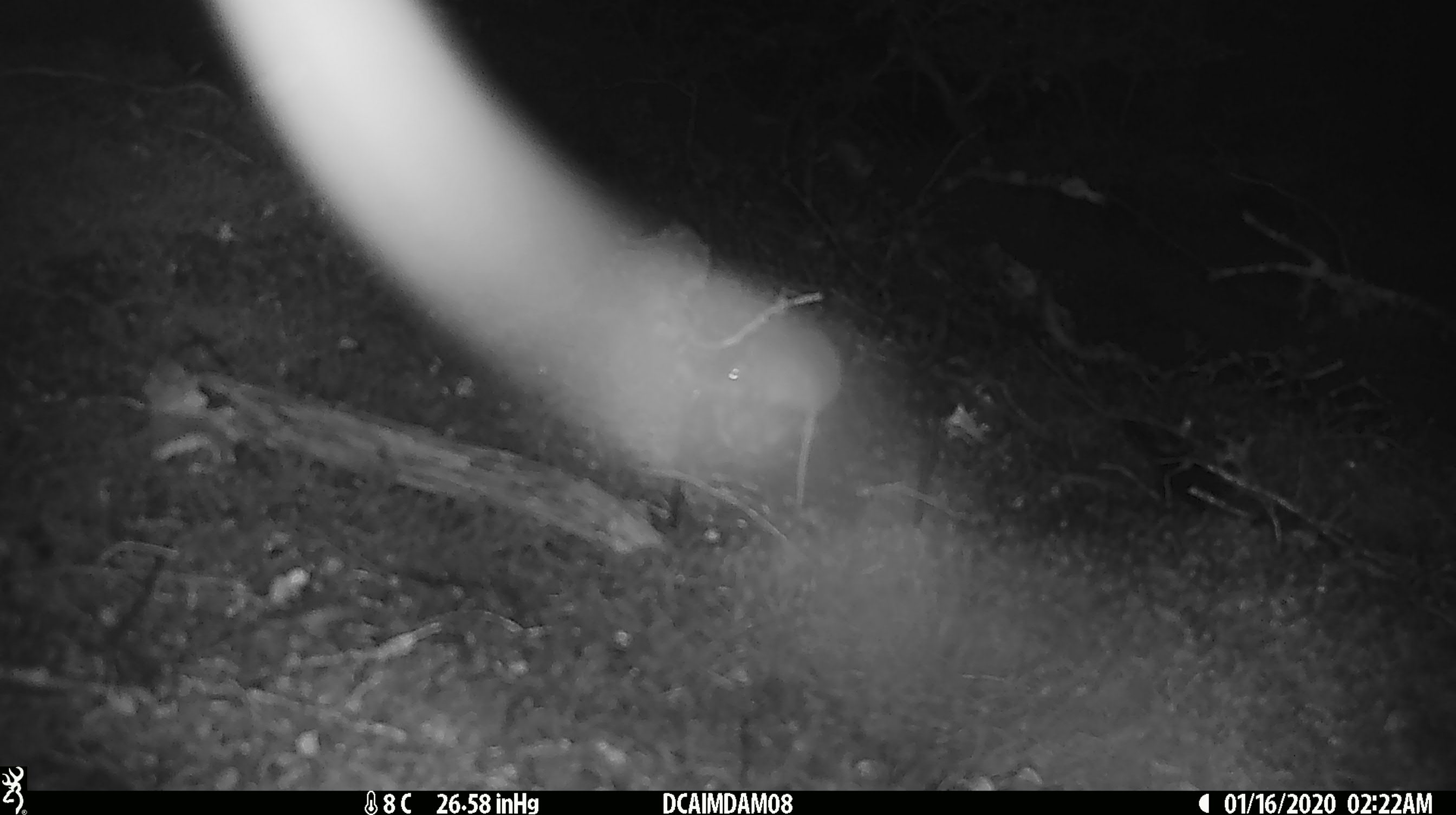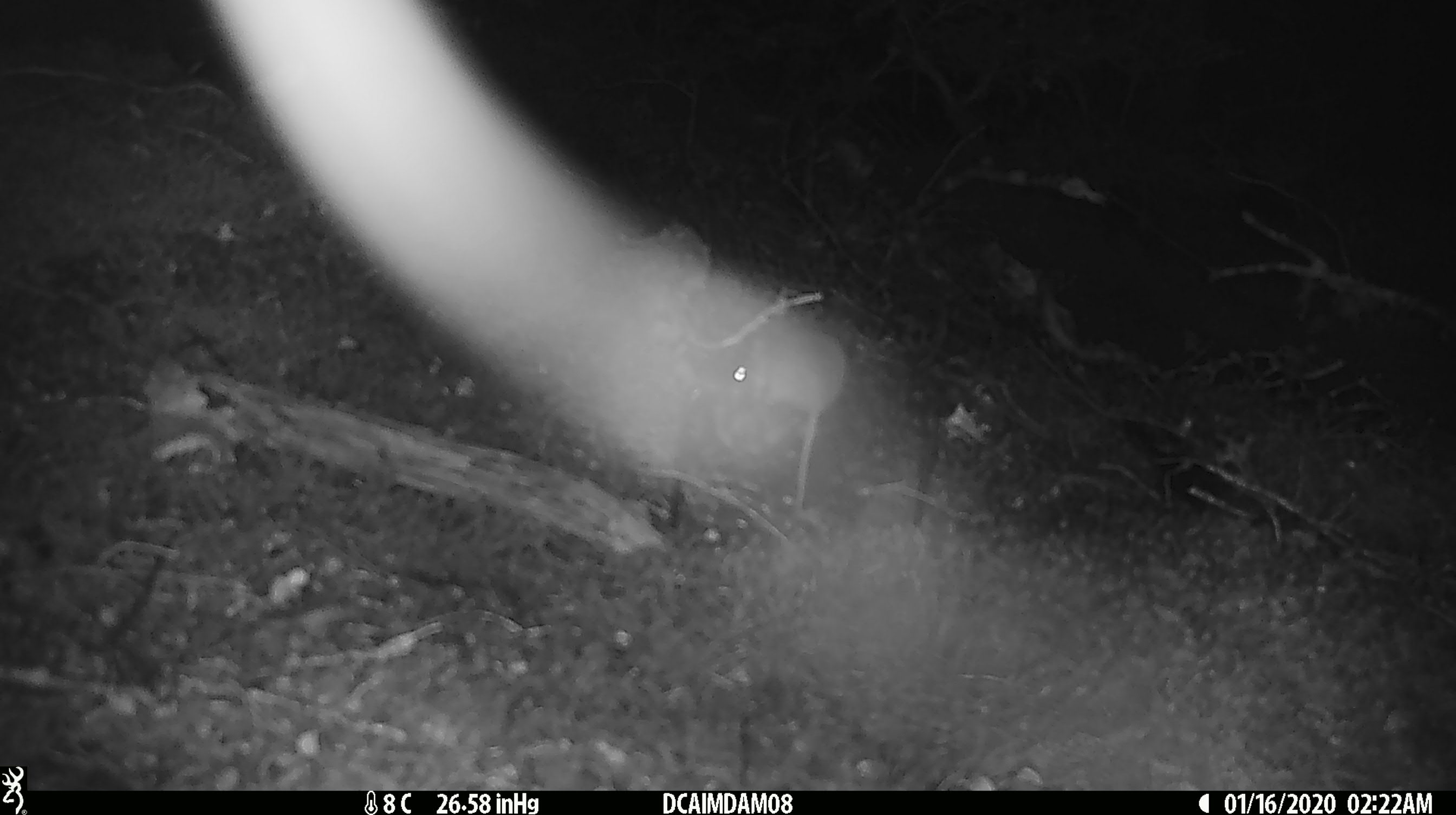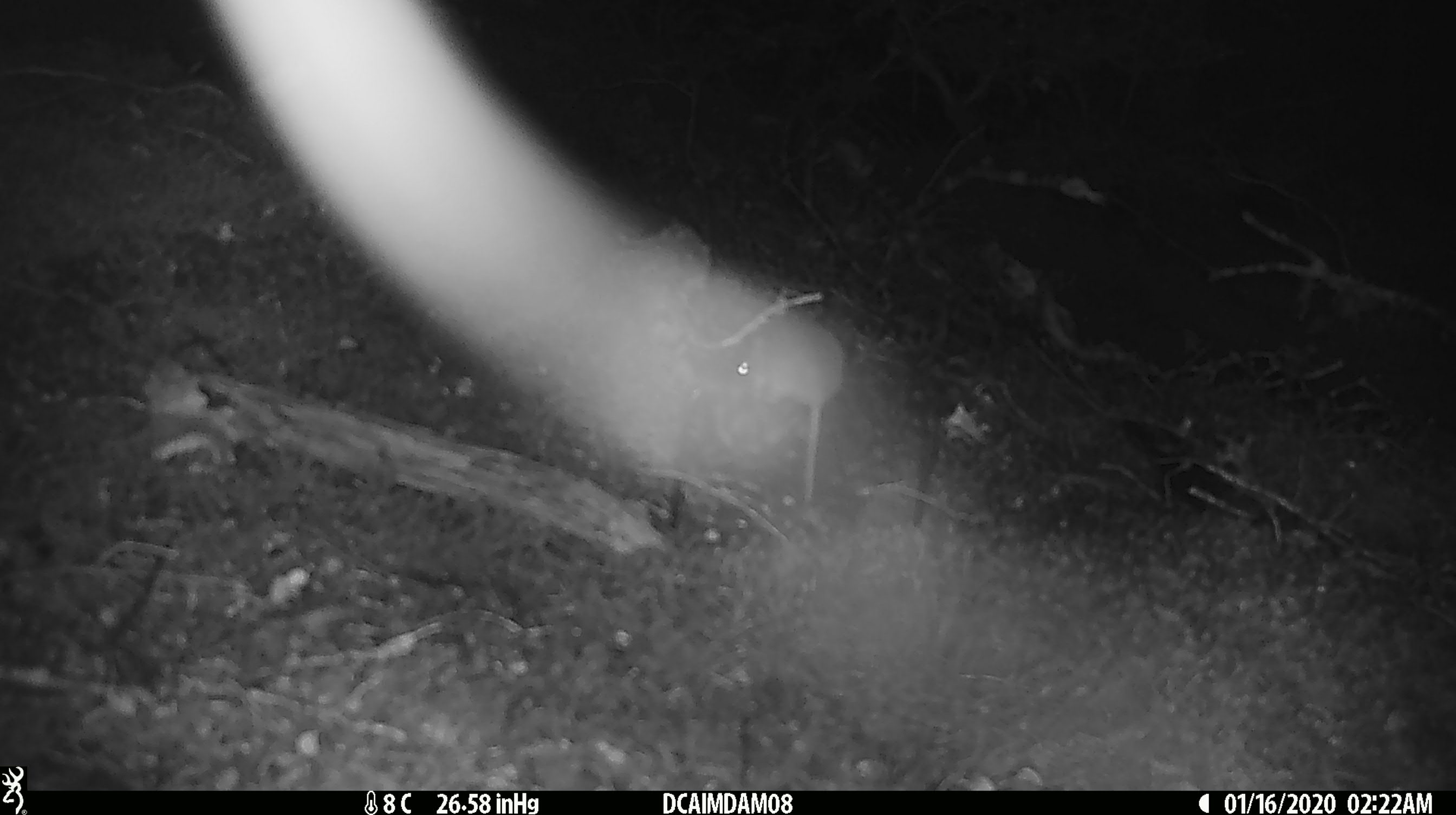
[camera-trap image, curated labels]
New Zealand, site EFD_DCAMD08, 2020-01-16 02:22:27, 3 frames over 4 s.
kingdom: Animalia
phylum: Chordata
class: Mammalia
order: Rodentia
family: Muridae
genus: Mus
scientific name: Mus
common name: mouse